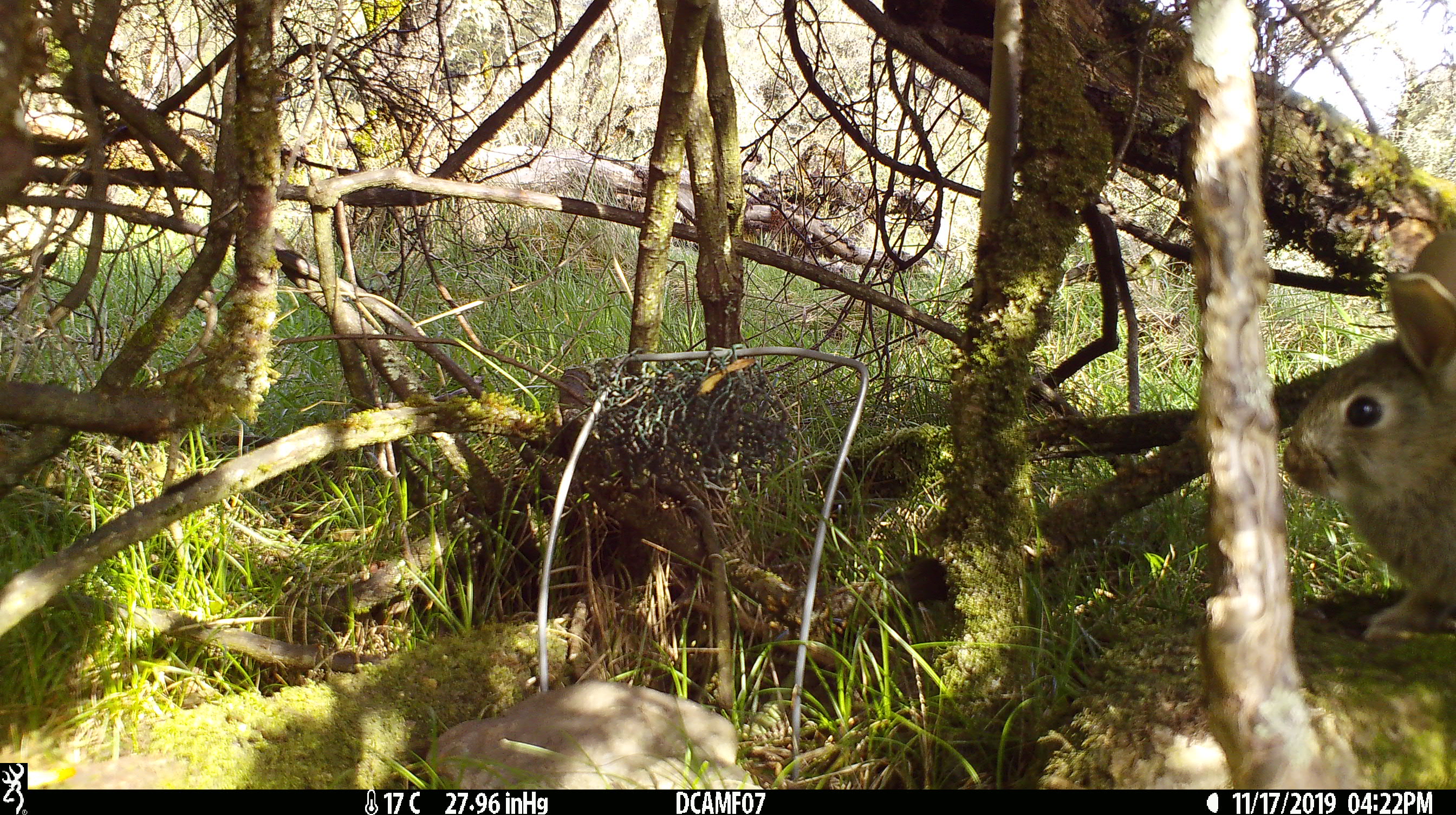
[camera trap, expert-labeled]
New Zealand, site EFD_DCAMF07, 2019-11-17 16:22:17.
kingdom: Animalia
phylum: Chordata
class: Mammalia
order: Lagomorpha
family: Leporidae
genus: Oryctolagus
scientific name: Oryctolagus cuniculus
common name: european rabbit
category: rabbit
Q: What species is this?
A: Rabbit (european rabbit) (Oryctolagus cuniculus).